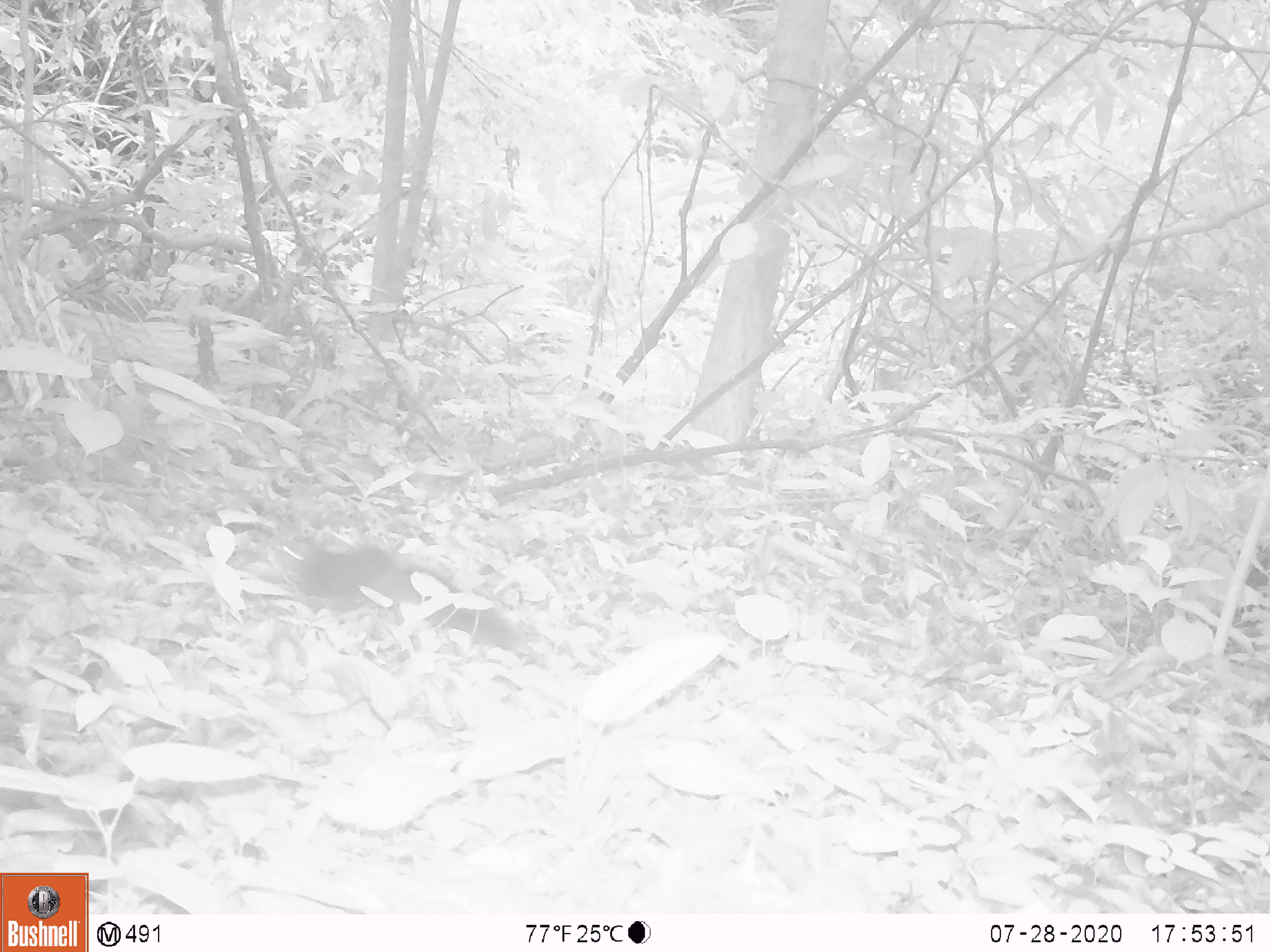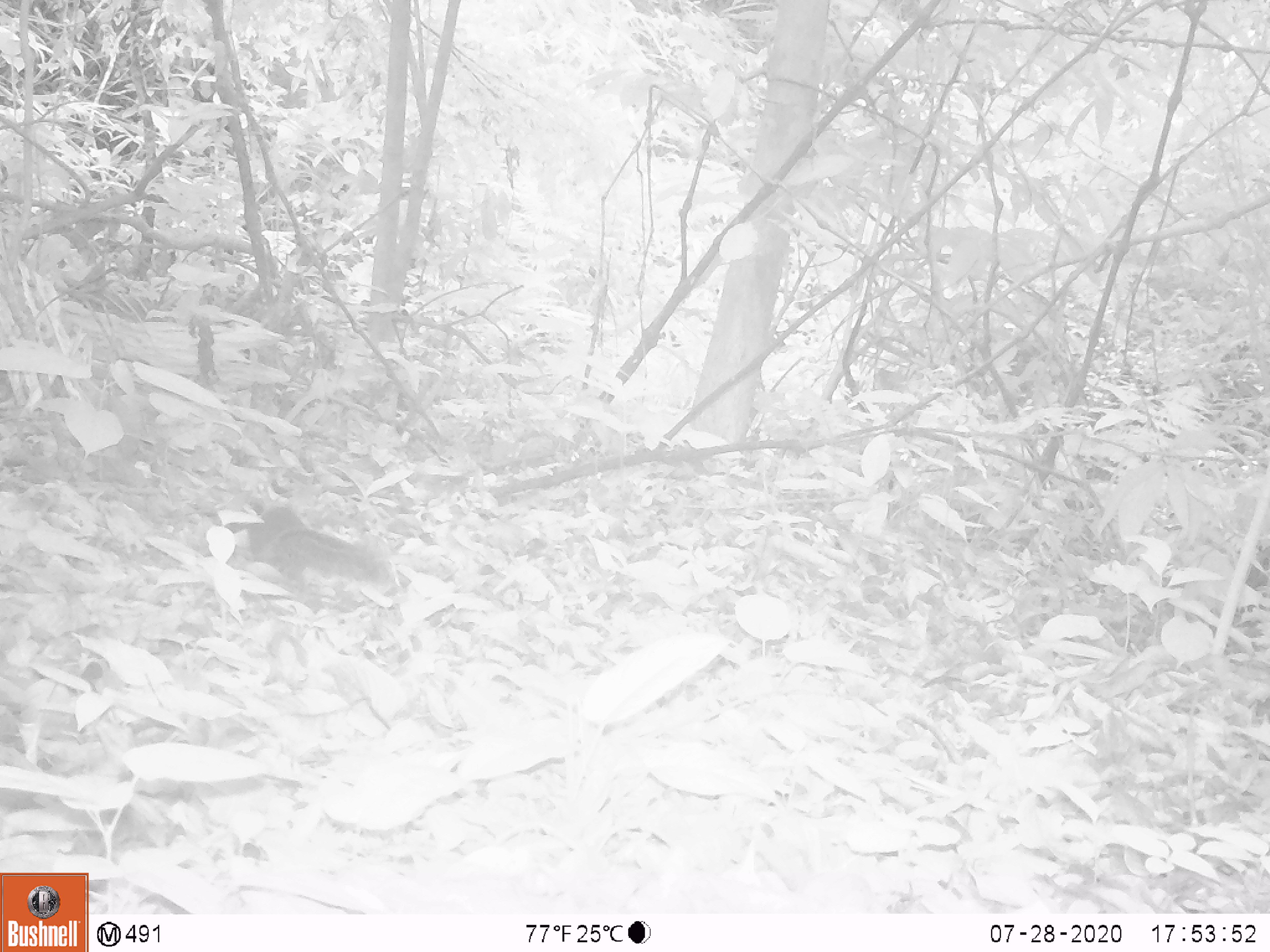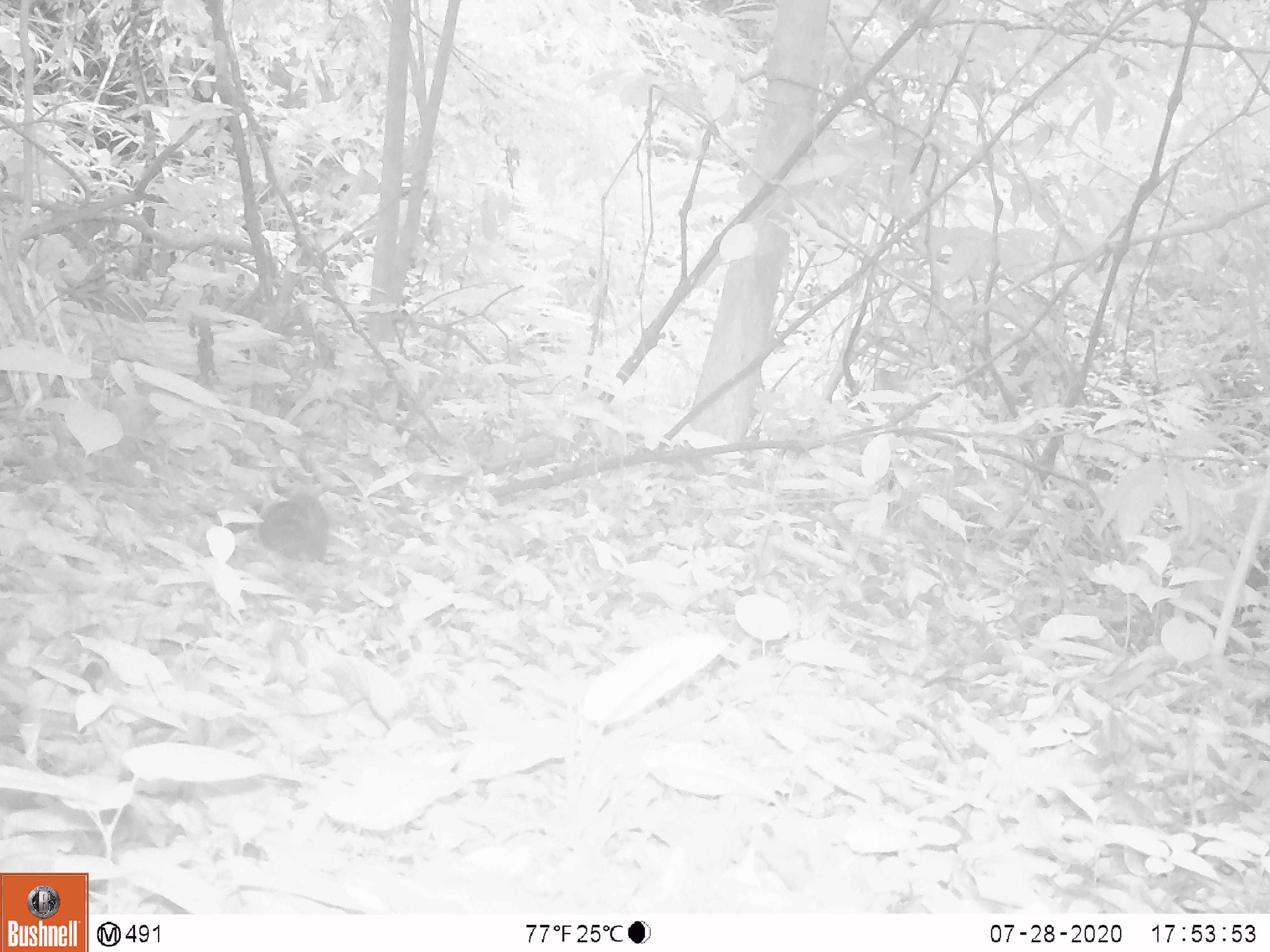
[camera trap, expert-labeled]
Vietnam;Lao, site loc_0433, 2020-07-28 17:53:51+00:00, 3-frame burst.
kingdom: Animalia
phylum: Chordata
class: Mammalia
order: Rodentia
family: Sciuridae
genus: Dremomys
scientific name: Dremomys rufigenis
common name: red-cheeked squirrel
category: red cheeked squirrel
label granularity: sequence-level